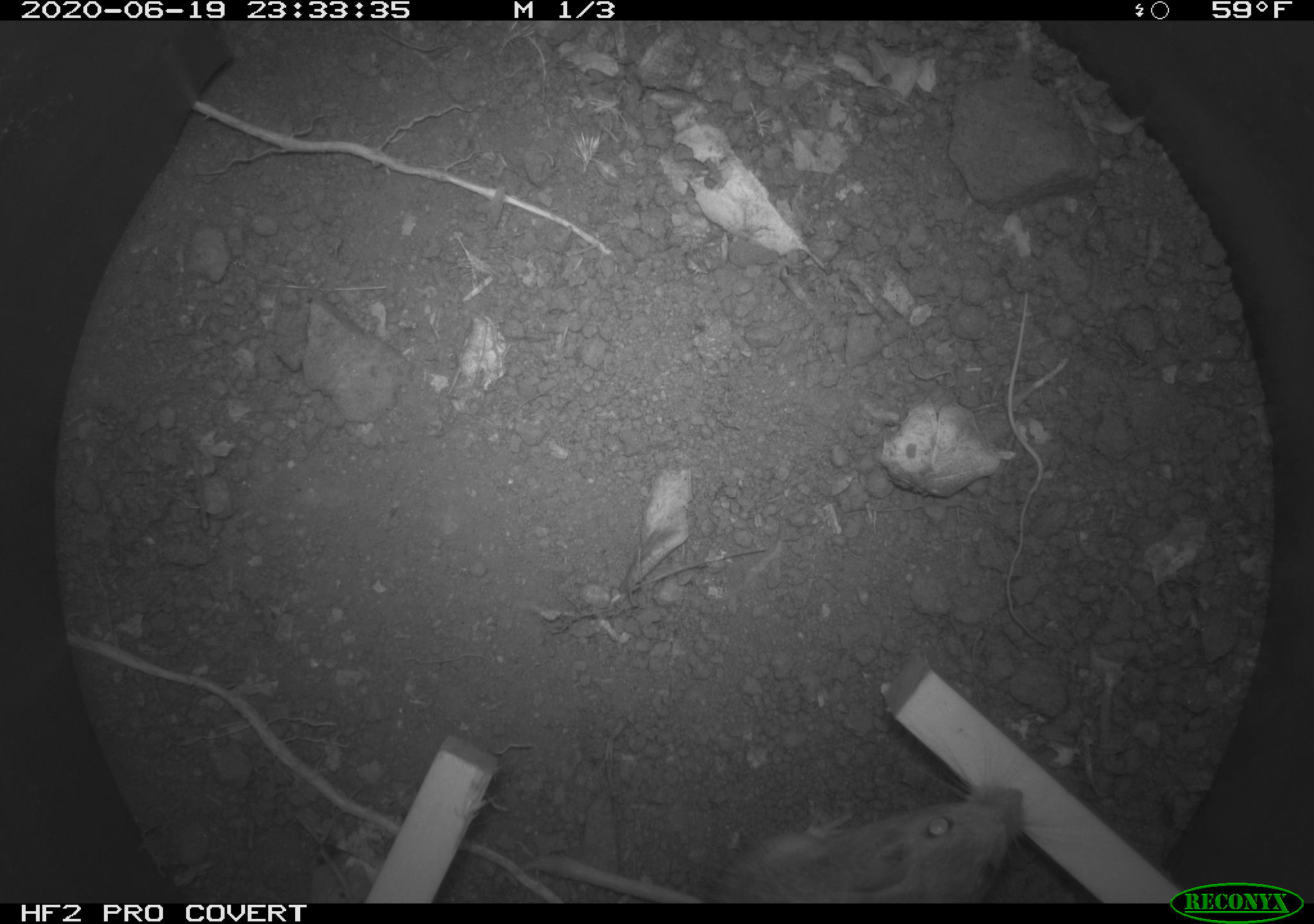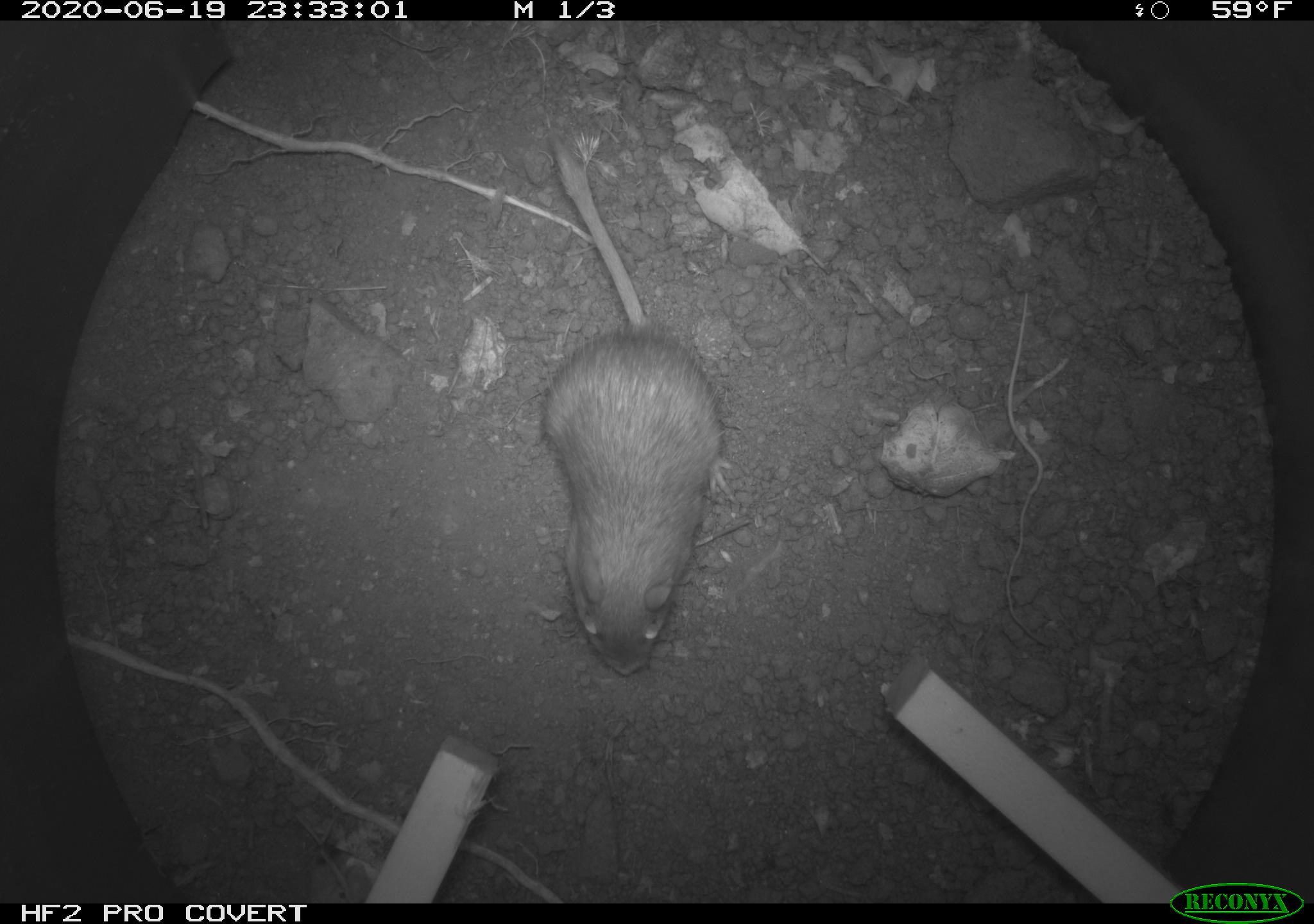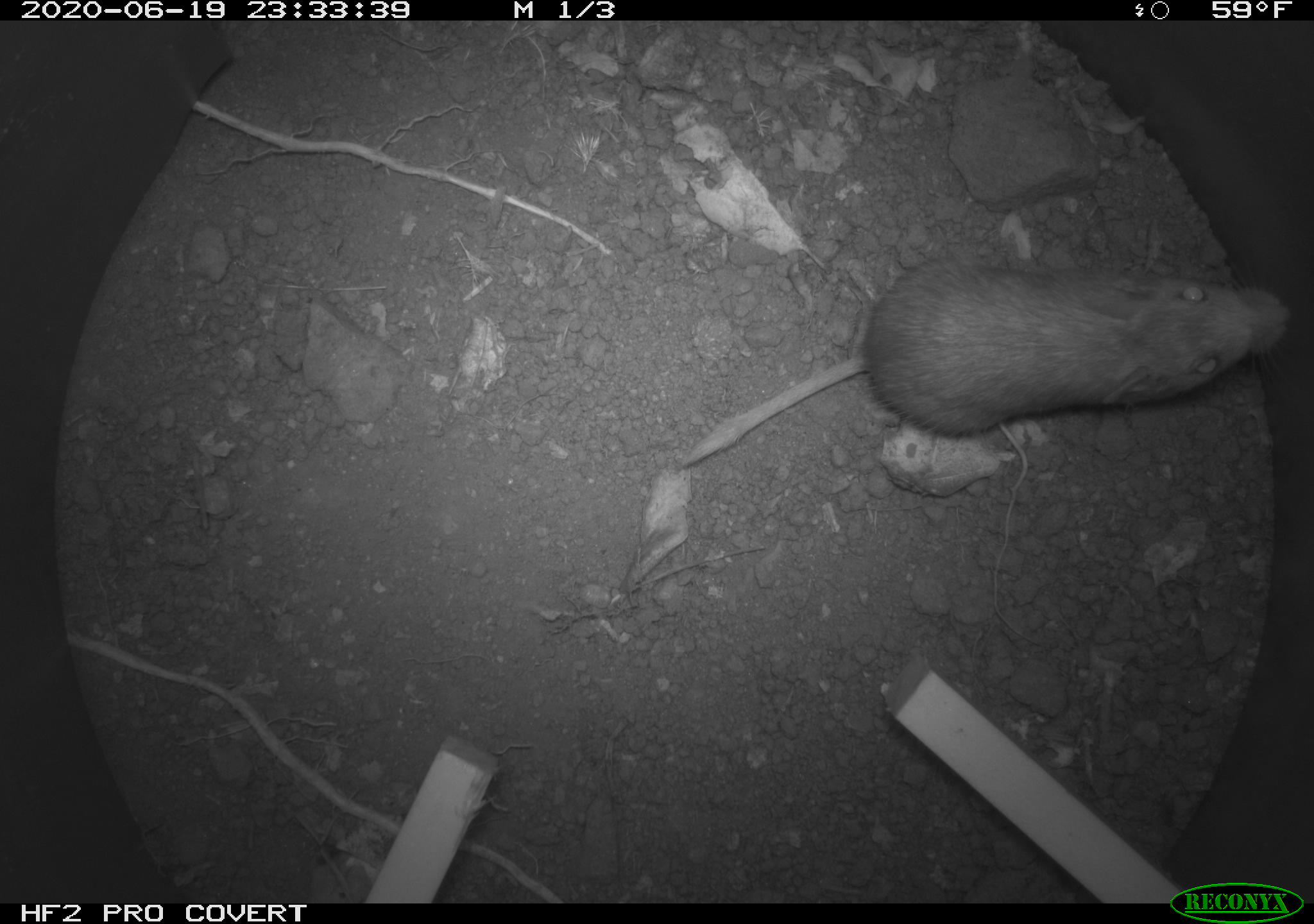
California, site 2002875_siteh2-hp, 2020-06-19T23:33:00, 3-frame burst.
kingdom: Animalia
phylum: Chordata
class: Mammalia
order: Rodentia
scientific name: Rodentia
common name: mouse species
Mouse species (Rodentia).